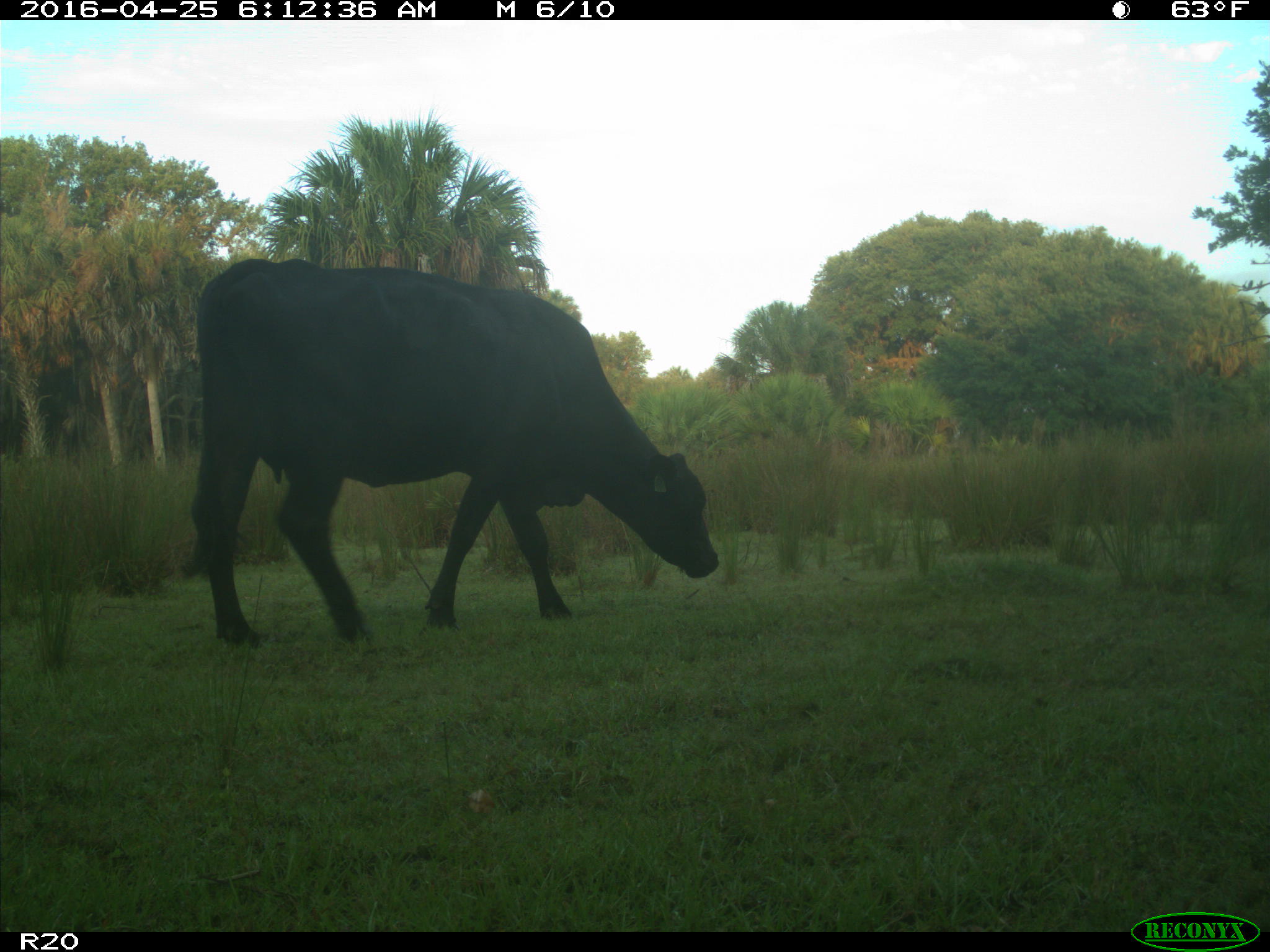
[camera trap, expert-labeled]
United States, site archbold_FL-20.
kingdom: Animalia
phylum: Chordata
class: Mammalia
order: Artiodactyla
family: Bovidae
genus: Bos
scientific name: Bos taurus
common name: domestic cow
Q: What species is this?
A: Bos taurus (domestic cow).